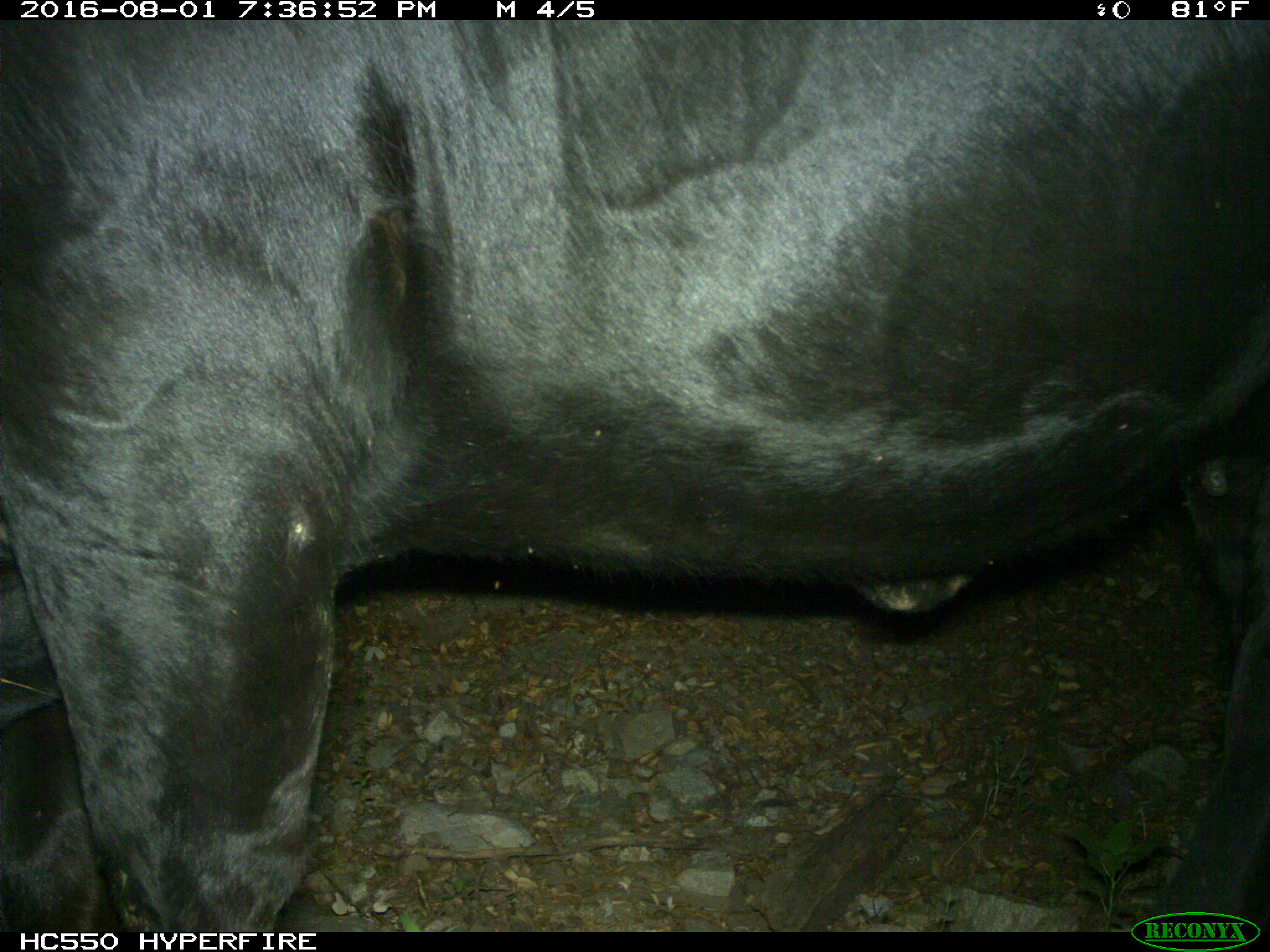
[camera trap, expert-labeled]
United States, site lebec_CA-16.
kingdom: Animalia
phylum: Chordata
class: Mammalia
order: Artiodactyla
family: Bovidae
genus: Bos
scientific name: Bos taurus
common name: domestic cow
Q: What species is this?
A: Bos taurus (domestic cow).